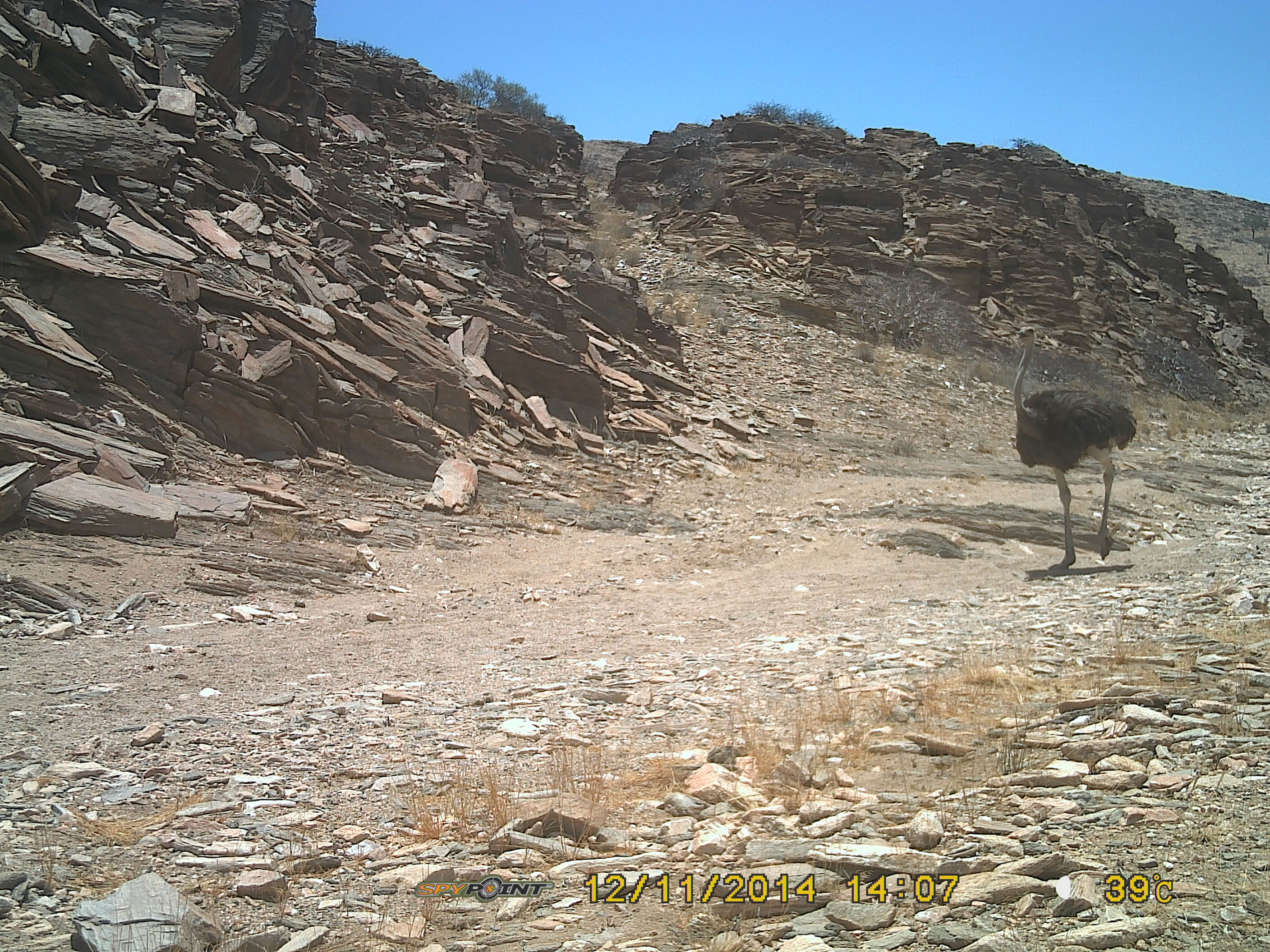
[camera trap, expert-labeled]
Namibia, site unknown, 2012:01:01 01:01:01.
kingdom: Animalia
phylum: Chordata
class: Aves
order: Struthioniformes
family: Struthionidae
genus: Struthio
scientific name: Struthio camelus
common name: common ostrich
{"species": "Struthio camelus (common ostrich)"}